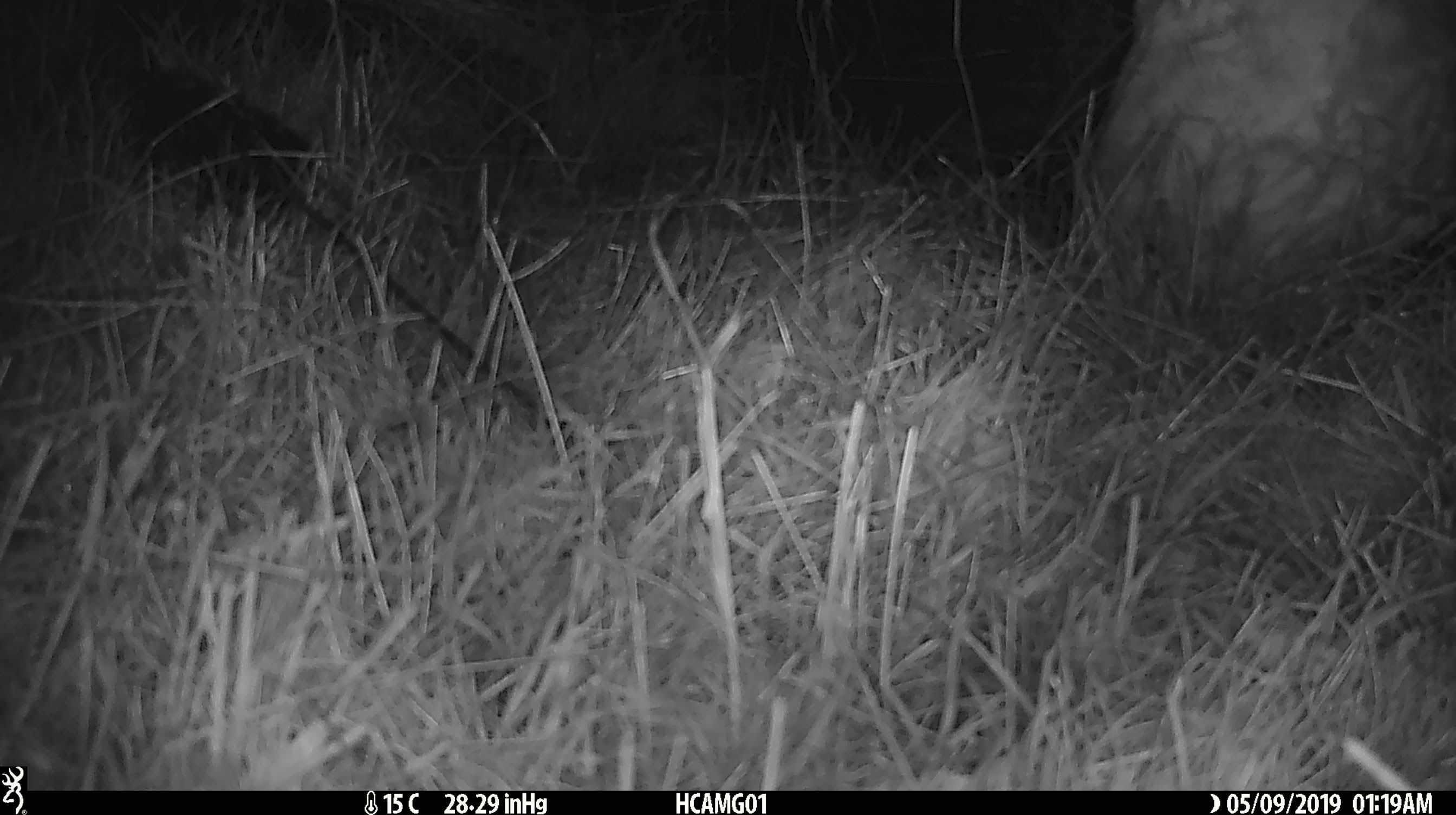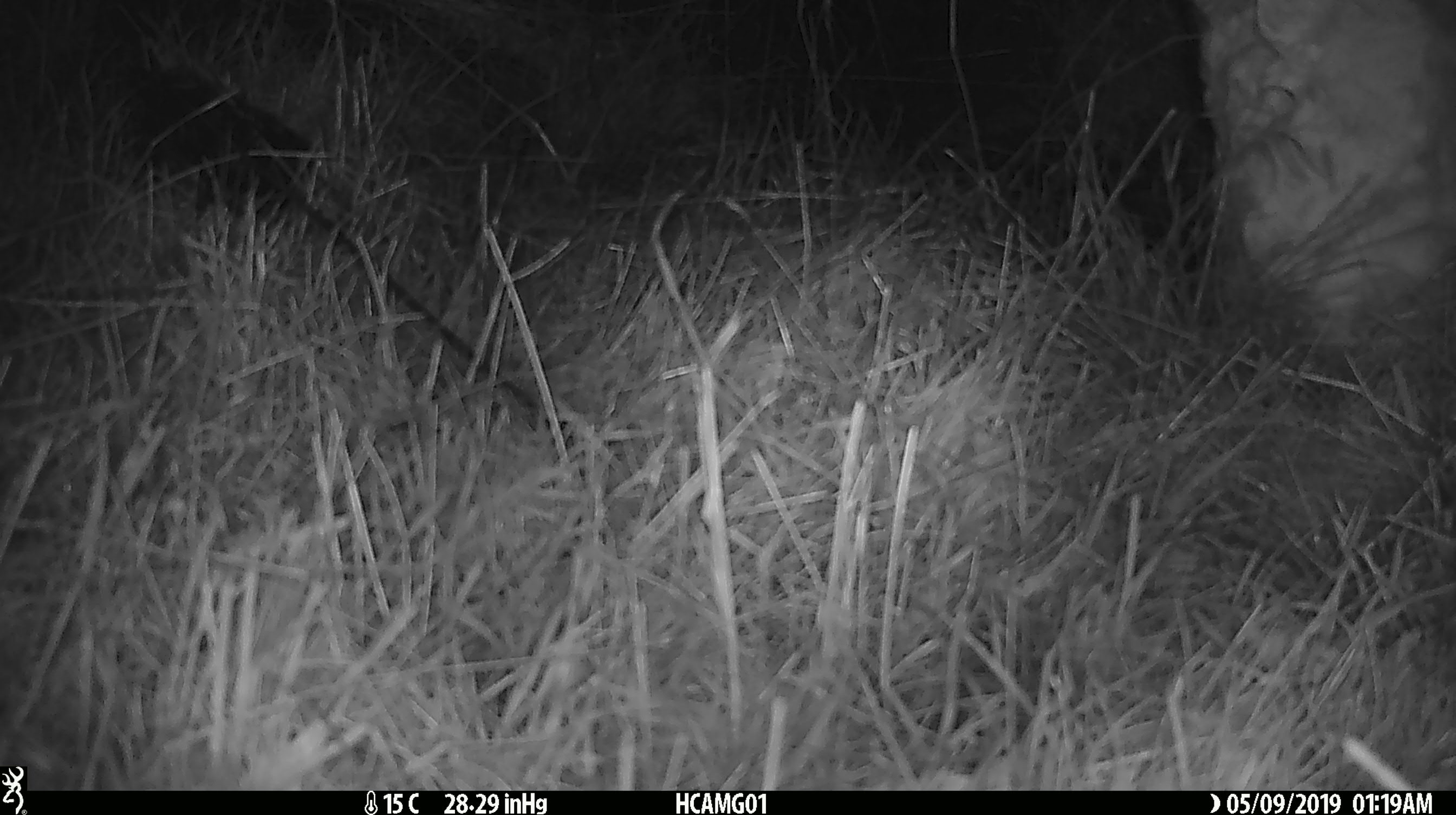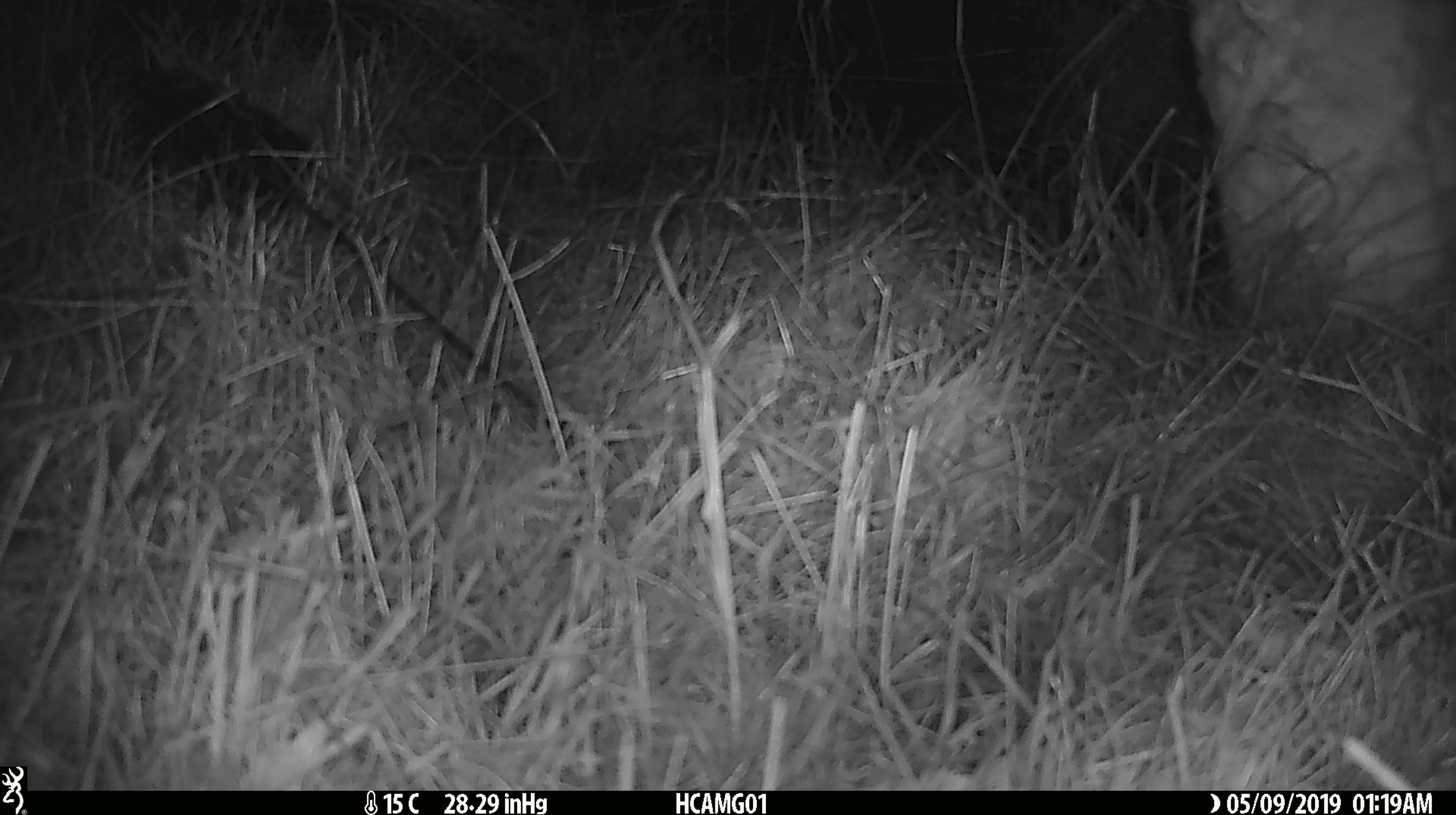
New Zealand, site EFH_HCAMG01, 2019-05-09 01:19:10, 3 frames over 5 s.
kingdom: Animalia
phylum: Chordata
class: Mammalia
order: Artiodactyla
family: Bovidae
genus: Bos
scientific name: Bos taurus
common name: domestic cow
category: cow